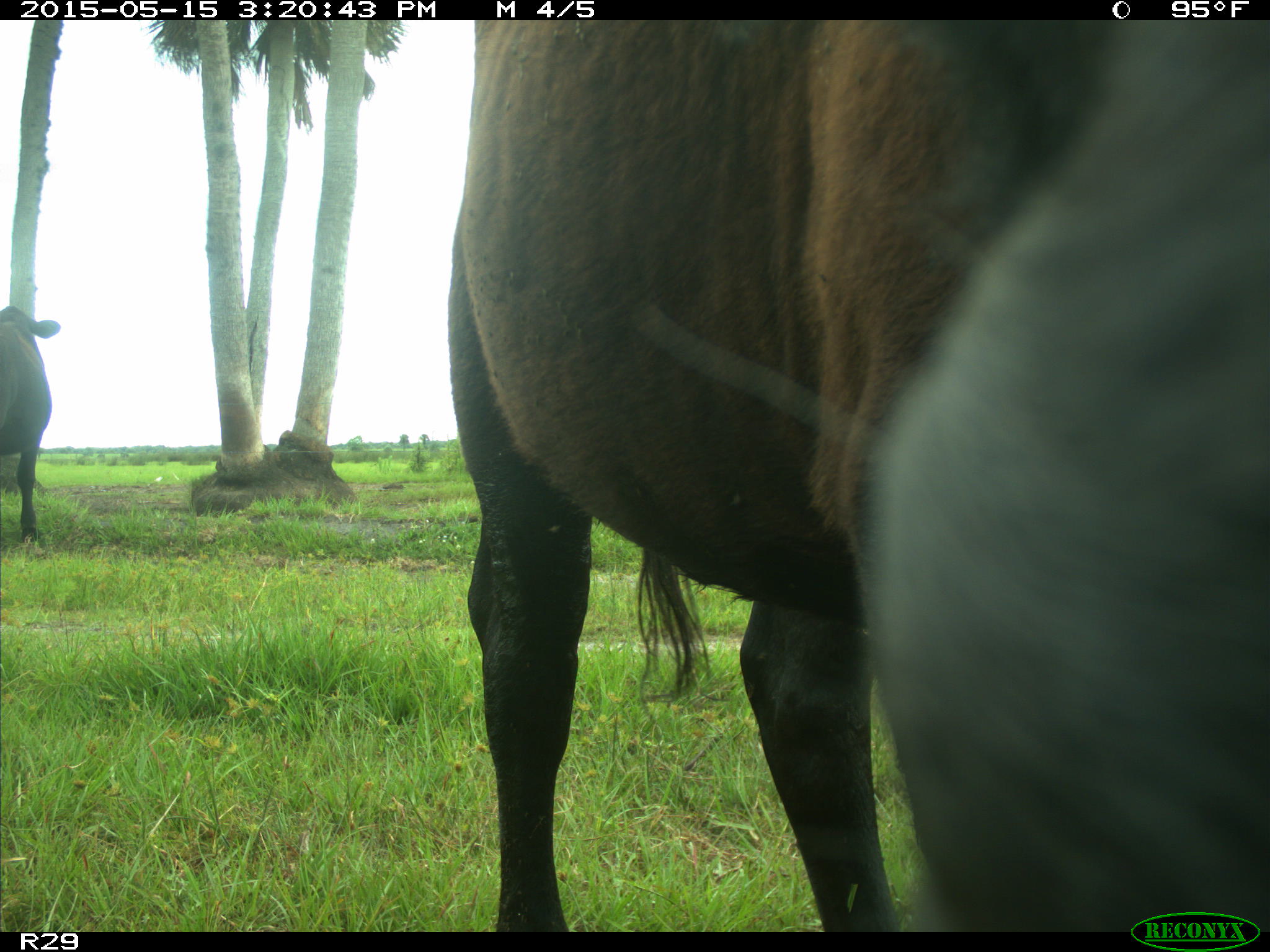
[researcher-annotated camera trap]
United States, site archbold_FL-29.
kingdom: Animalia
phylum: Chordata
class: Mammalia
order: Artiodactyla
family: Bovidae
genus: Bos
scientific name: Bos taurus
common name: domestic cow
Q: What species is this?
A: Bos taurus (domestic cow).